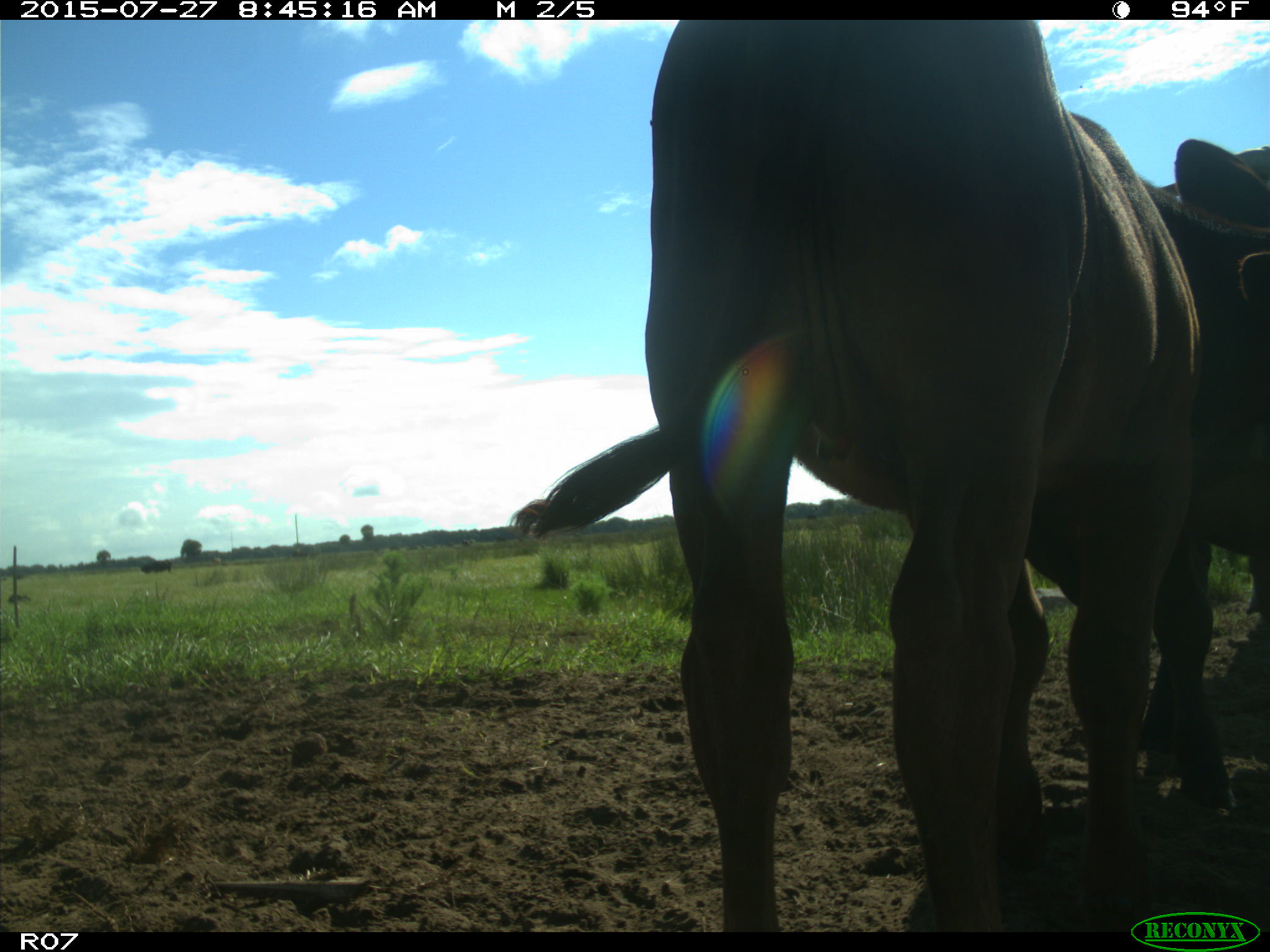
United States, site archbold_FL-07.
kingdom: Animalia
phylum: Chordata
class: Mammalia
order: Artiodactyla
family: Bovidae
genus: Bos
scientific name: Bos taurus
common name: domestic cow